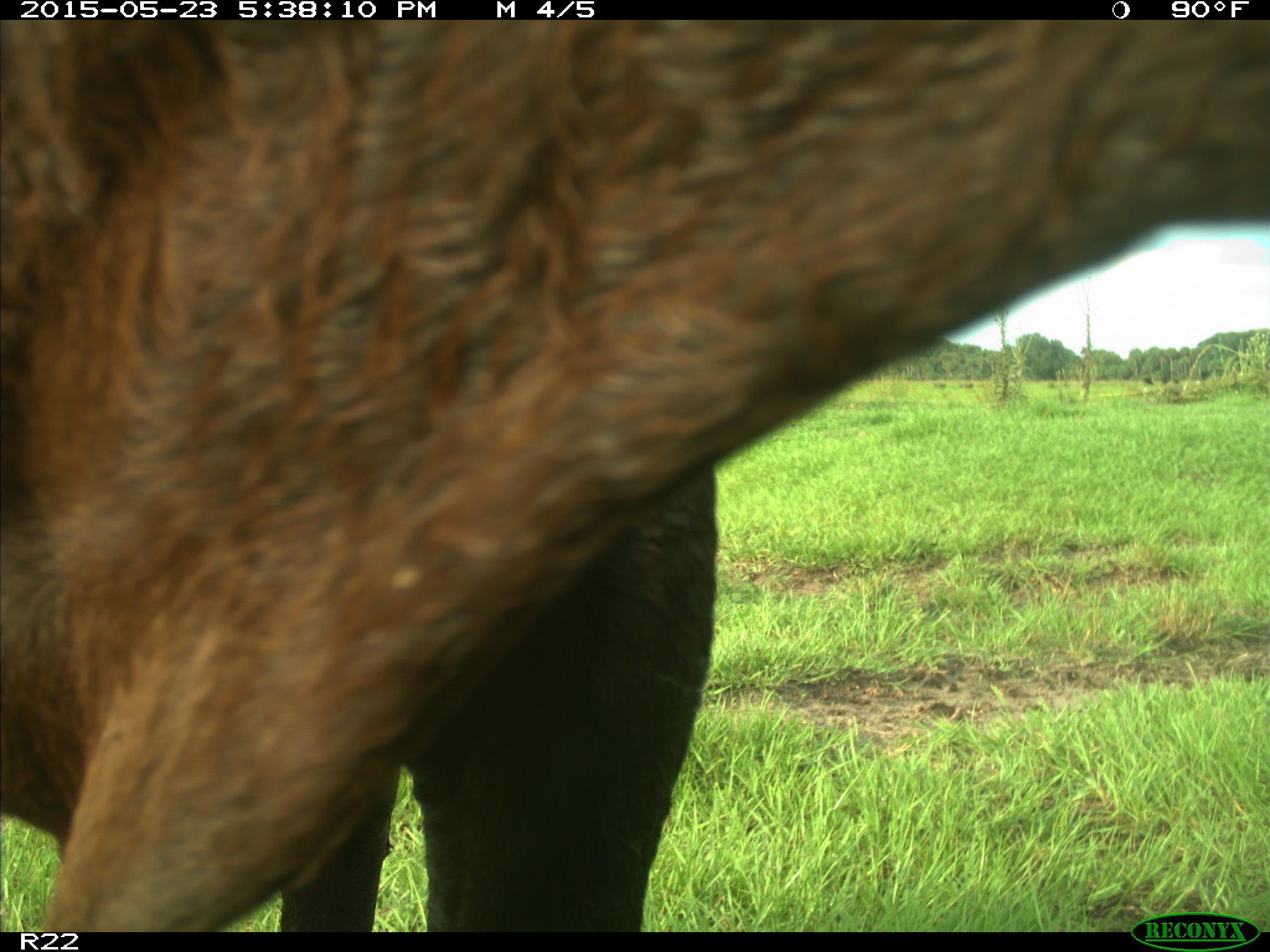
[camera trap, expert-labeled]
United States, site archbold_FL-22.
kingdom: Animalia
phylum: Chordata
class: Mammalia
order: Artiodactyla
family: Bovidae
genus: Bos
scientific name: Bos taurus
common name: domestic cow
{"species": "Bos taurus (domestic cow)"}